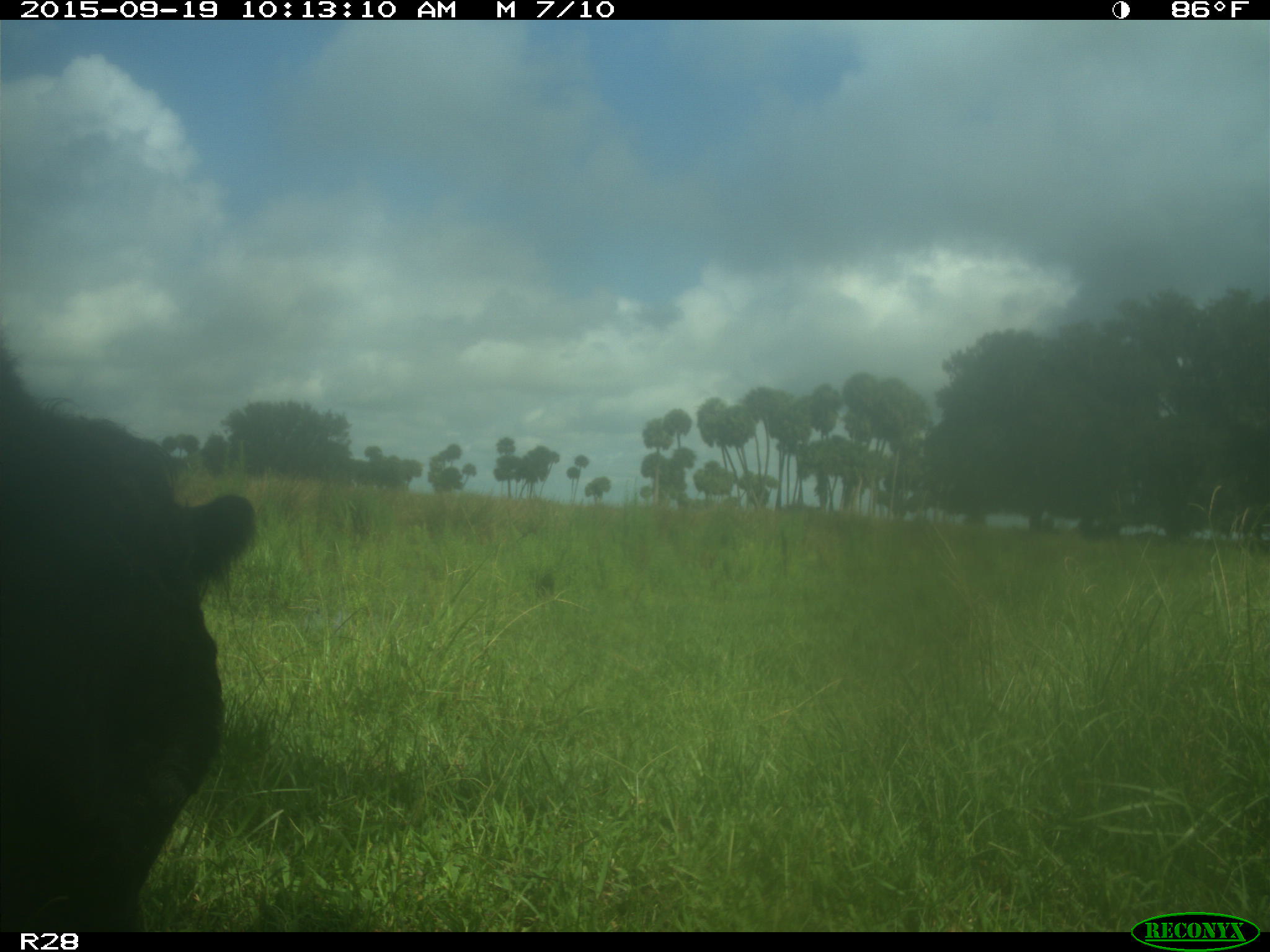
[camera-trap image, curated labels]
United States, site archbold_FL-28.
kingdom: Animalia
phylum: Chordata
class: Mammalia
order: Artiodactyla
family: Bovidae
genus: Bos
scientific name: Bos taurus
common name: domestic cow